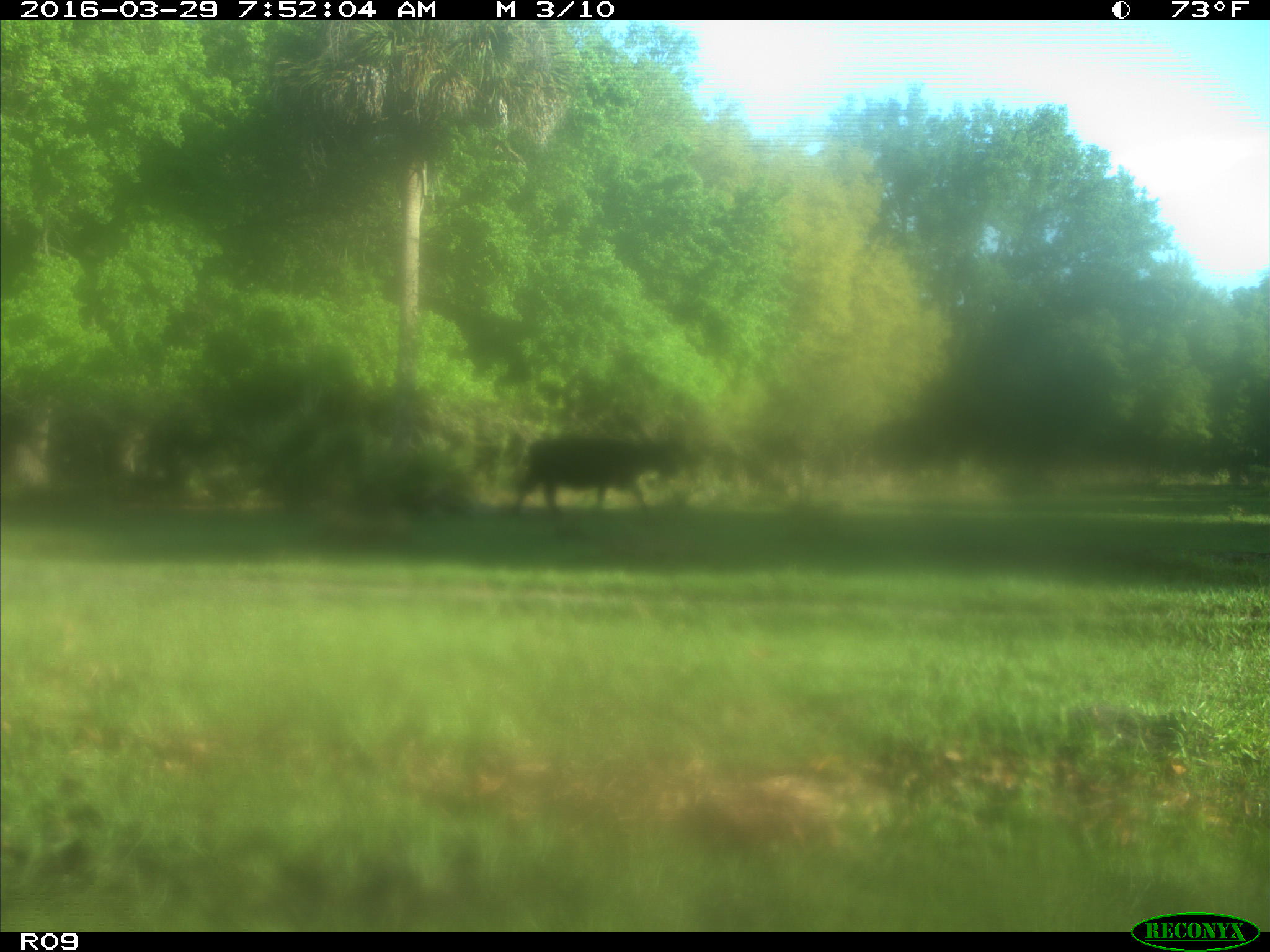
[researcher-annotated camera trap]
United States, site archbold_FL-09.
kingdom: Animalia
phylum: Chordata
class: Mammalia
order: Artiodactyla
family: Bovidae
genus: Bos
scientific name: Bos taurus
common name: domestic cow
Bos taurus (domestic cow).